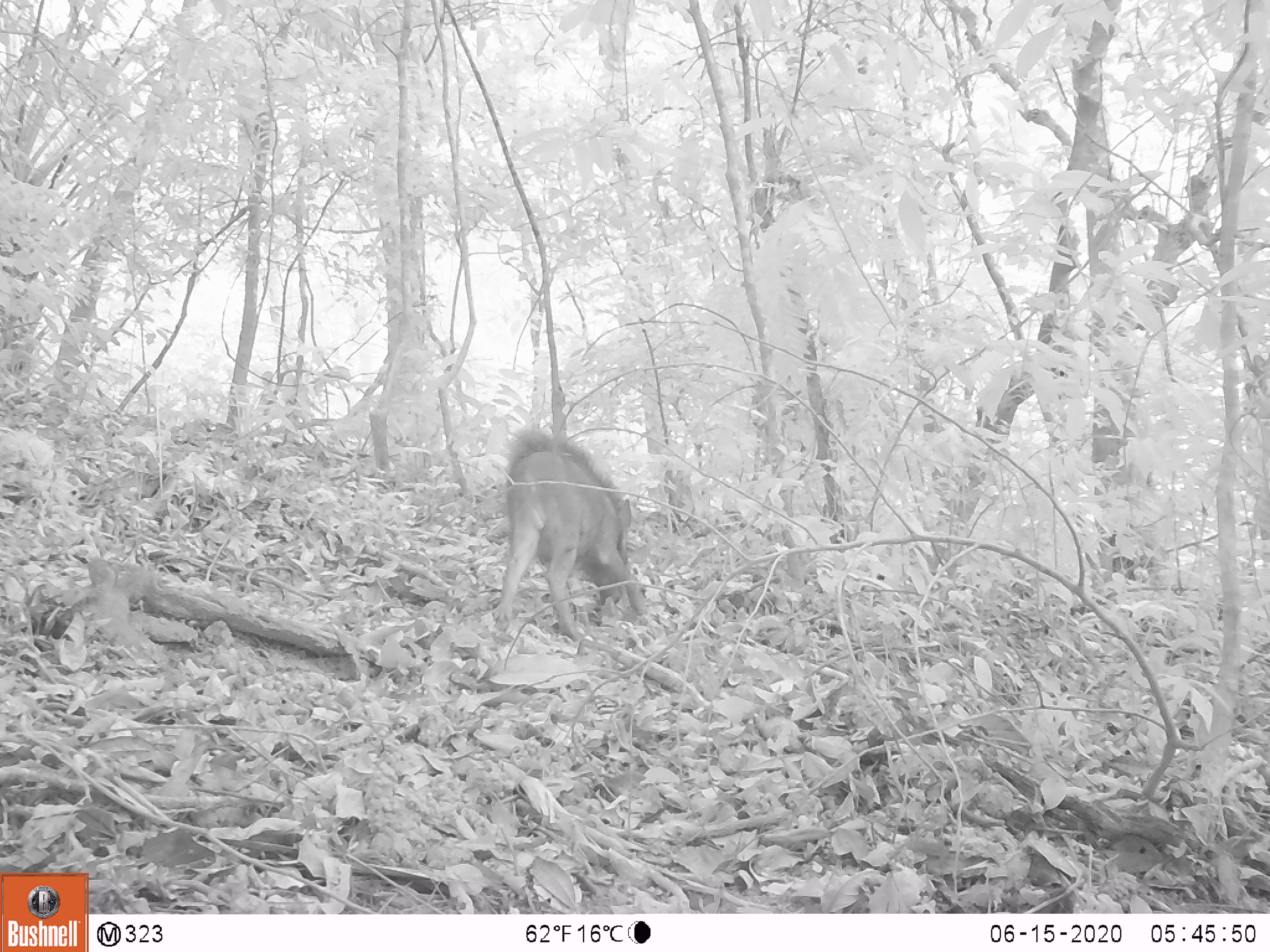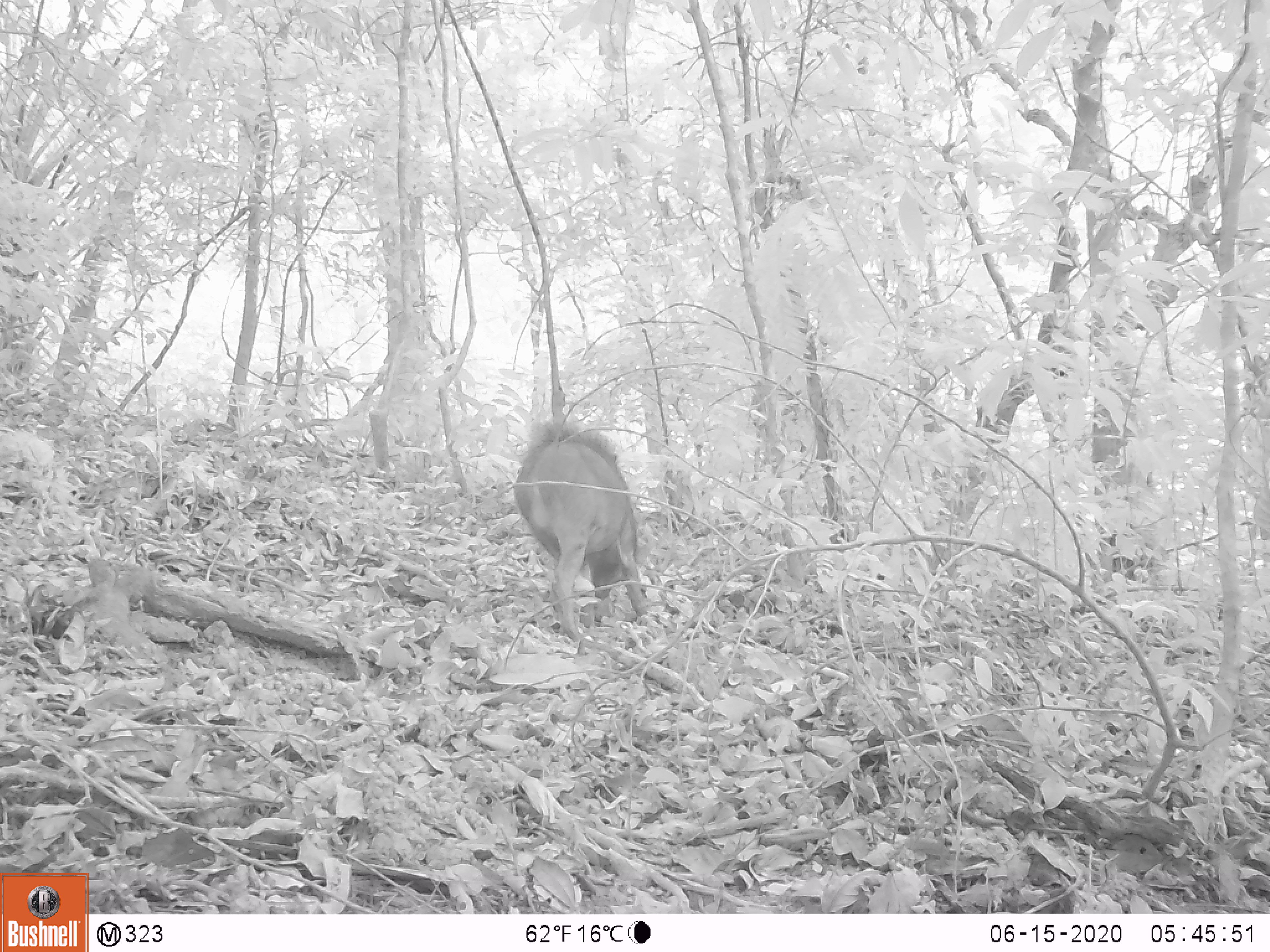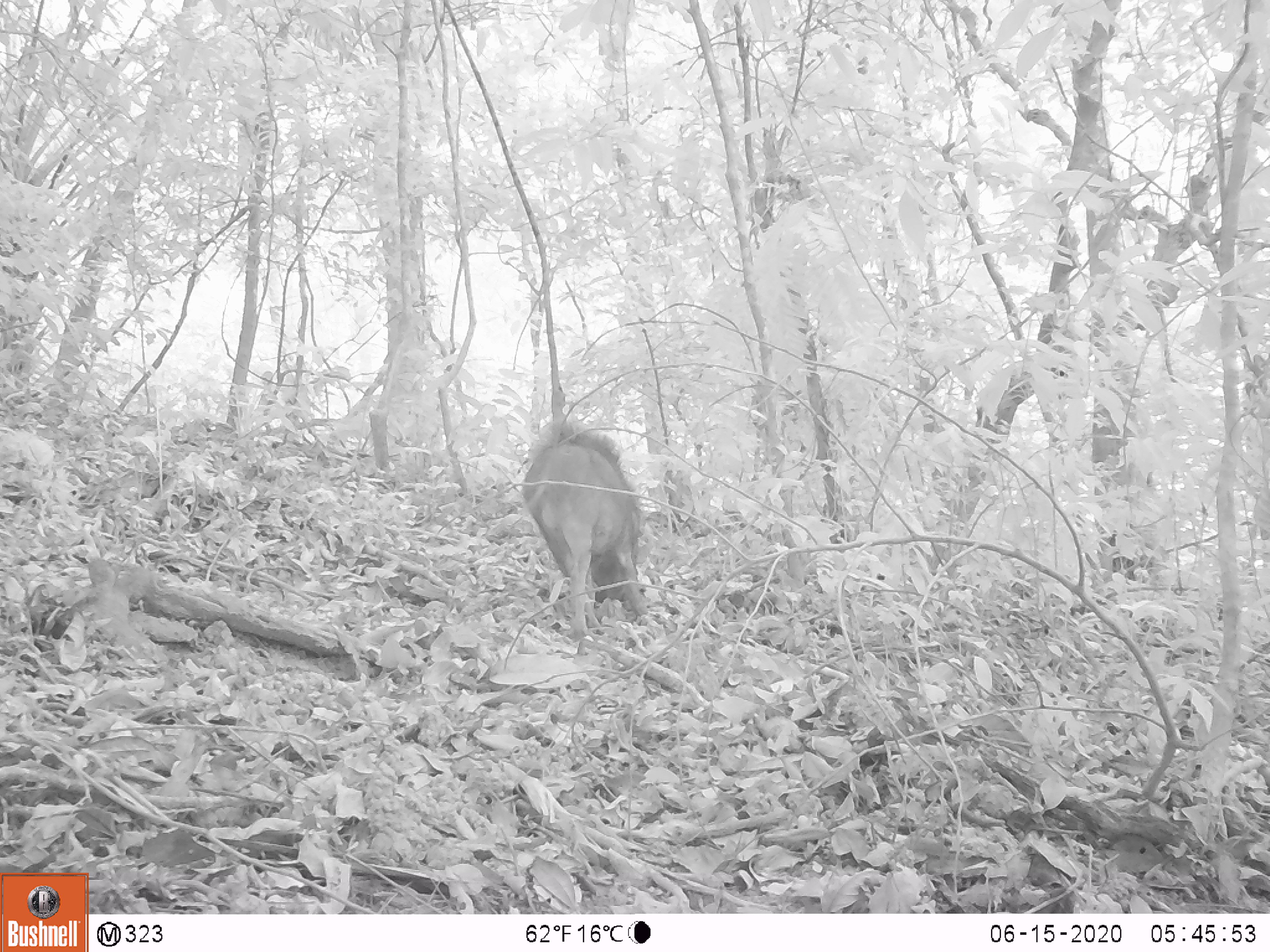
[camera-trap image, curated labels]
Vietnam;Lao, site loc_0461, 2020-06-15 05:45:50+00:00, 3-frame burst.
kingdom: Animalia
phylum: Chordata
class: Mammalia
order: Artiodactyla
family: Suidae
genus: Sus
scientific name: Sus scrofa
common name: eurasian wild pig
Eurasian wild pig (Sus scrofa). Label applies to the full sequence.